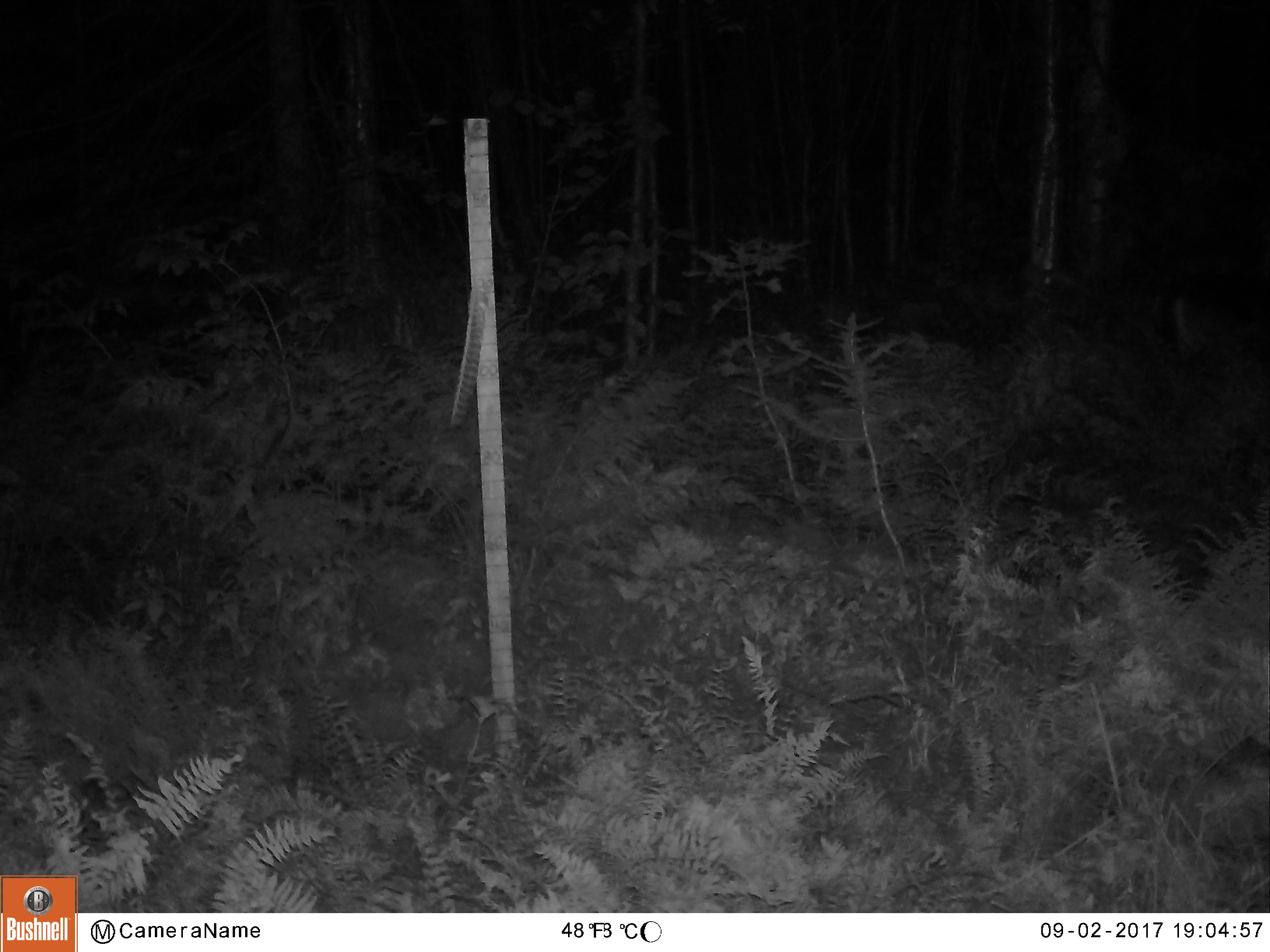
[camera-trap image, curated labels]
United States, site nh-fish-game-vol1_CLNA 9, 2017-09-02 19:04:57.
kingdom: Animalia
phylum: Chordata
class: Mammalia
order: Artiodactyla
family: Cervidae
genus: Odocoileus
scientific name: Odocoileus virginianus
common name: white-tailed deer